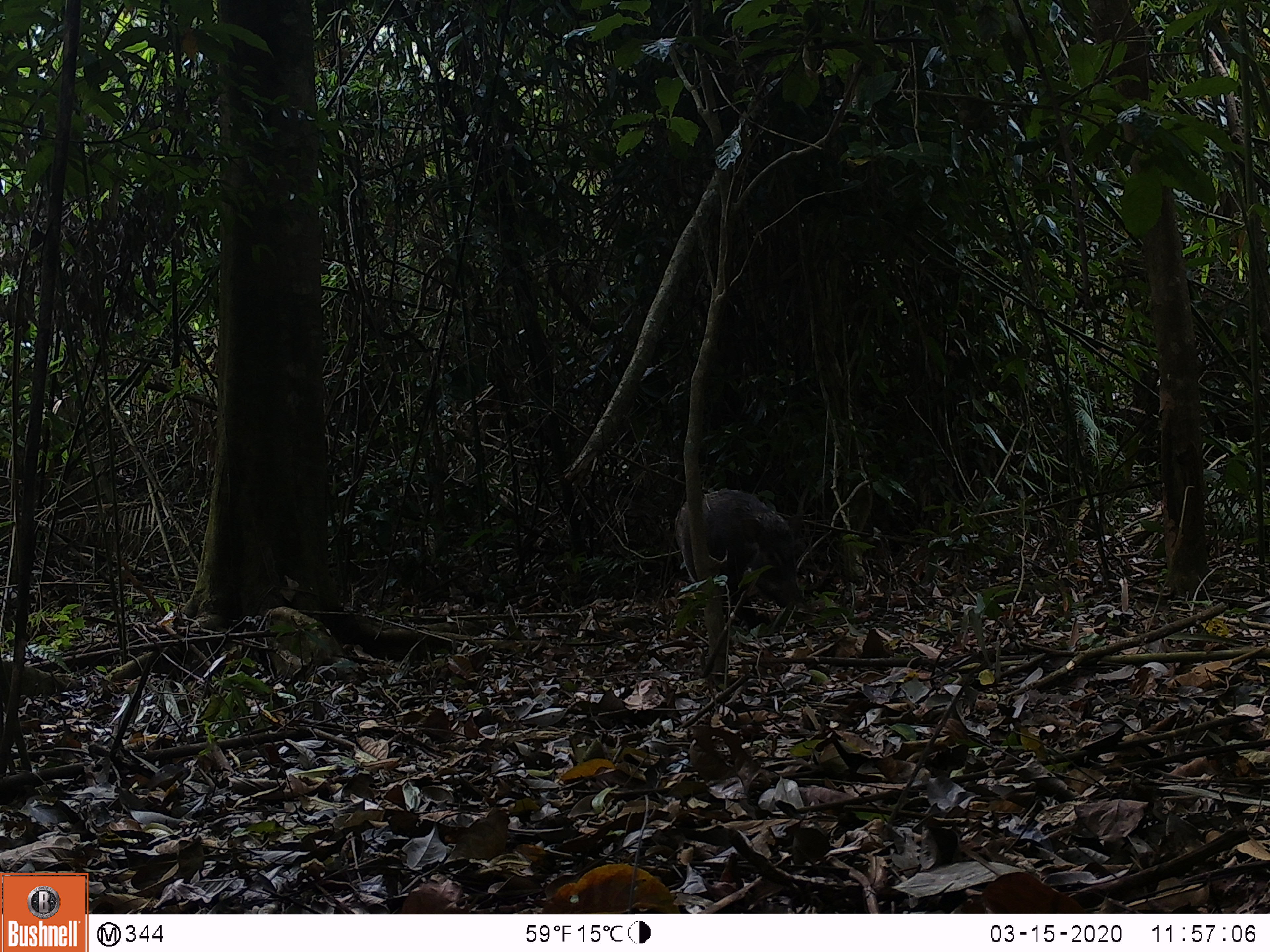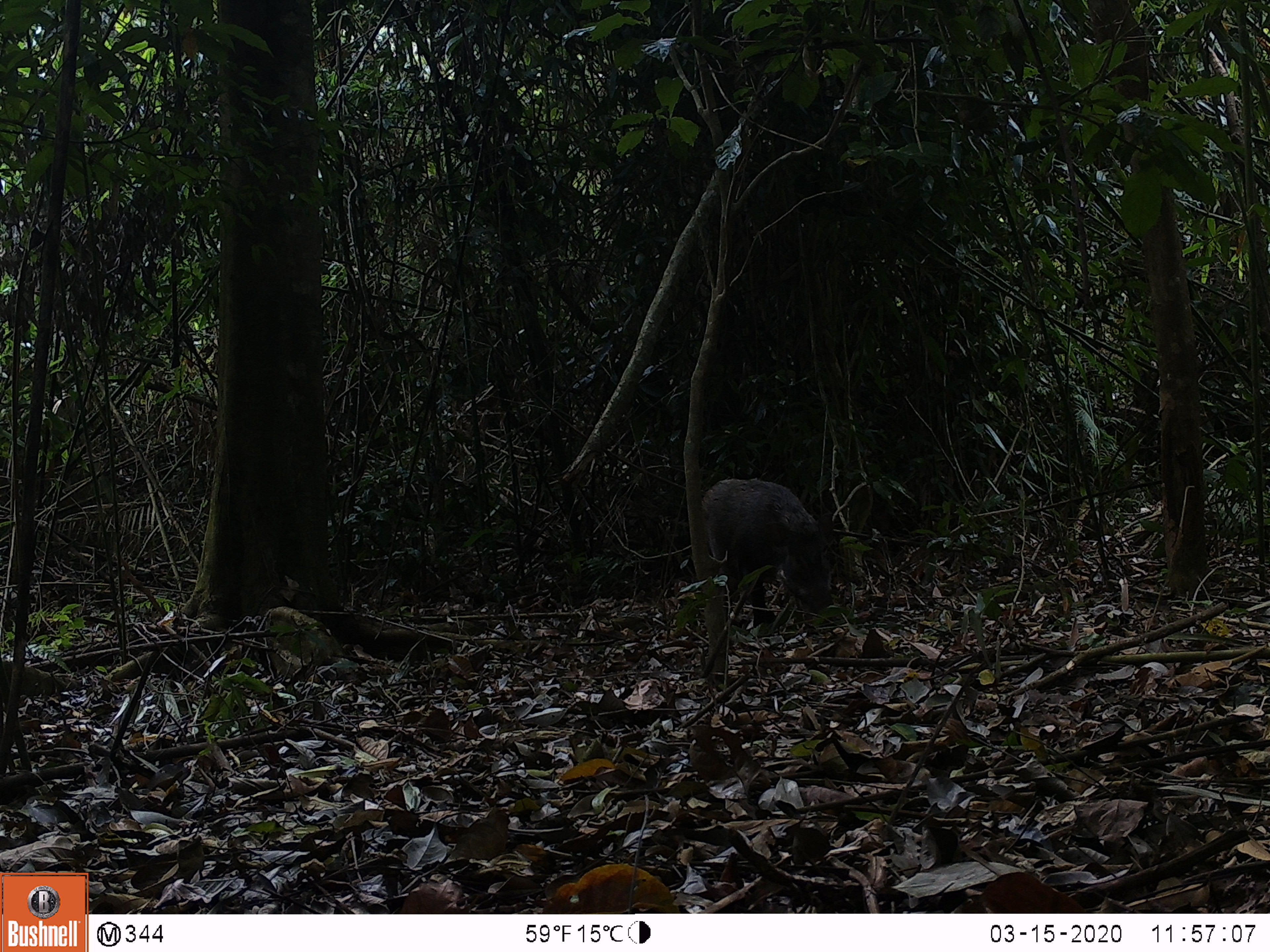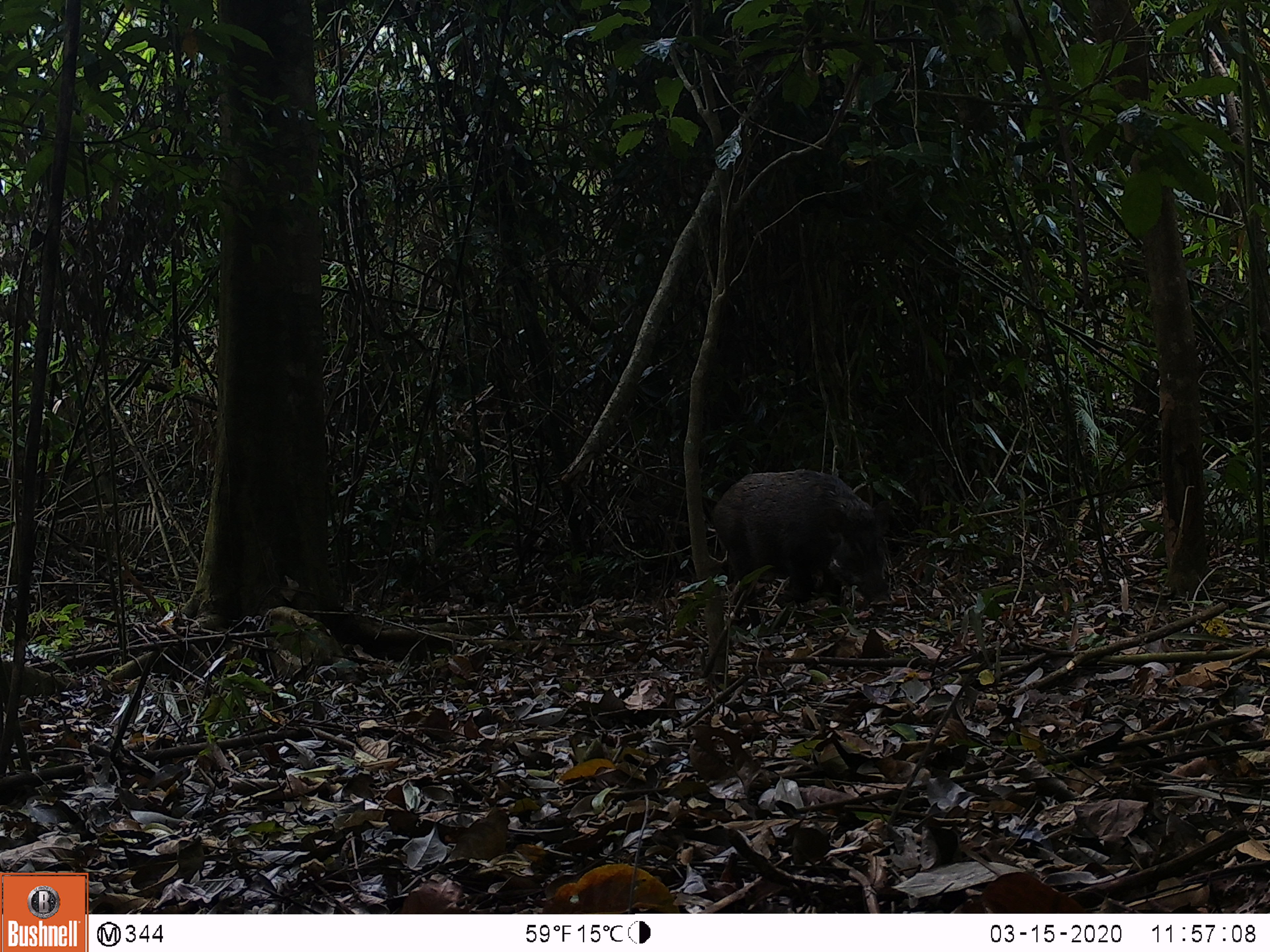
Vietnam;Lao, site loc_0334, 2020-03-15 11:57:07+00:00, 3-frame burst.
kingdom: Animalia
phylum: Chordata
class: Mammalia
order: Artiodactyla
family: Suidae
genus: Sus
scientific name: Sus scrofa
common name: eurasian wild pig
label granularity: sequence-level